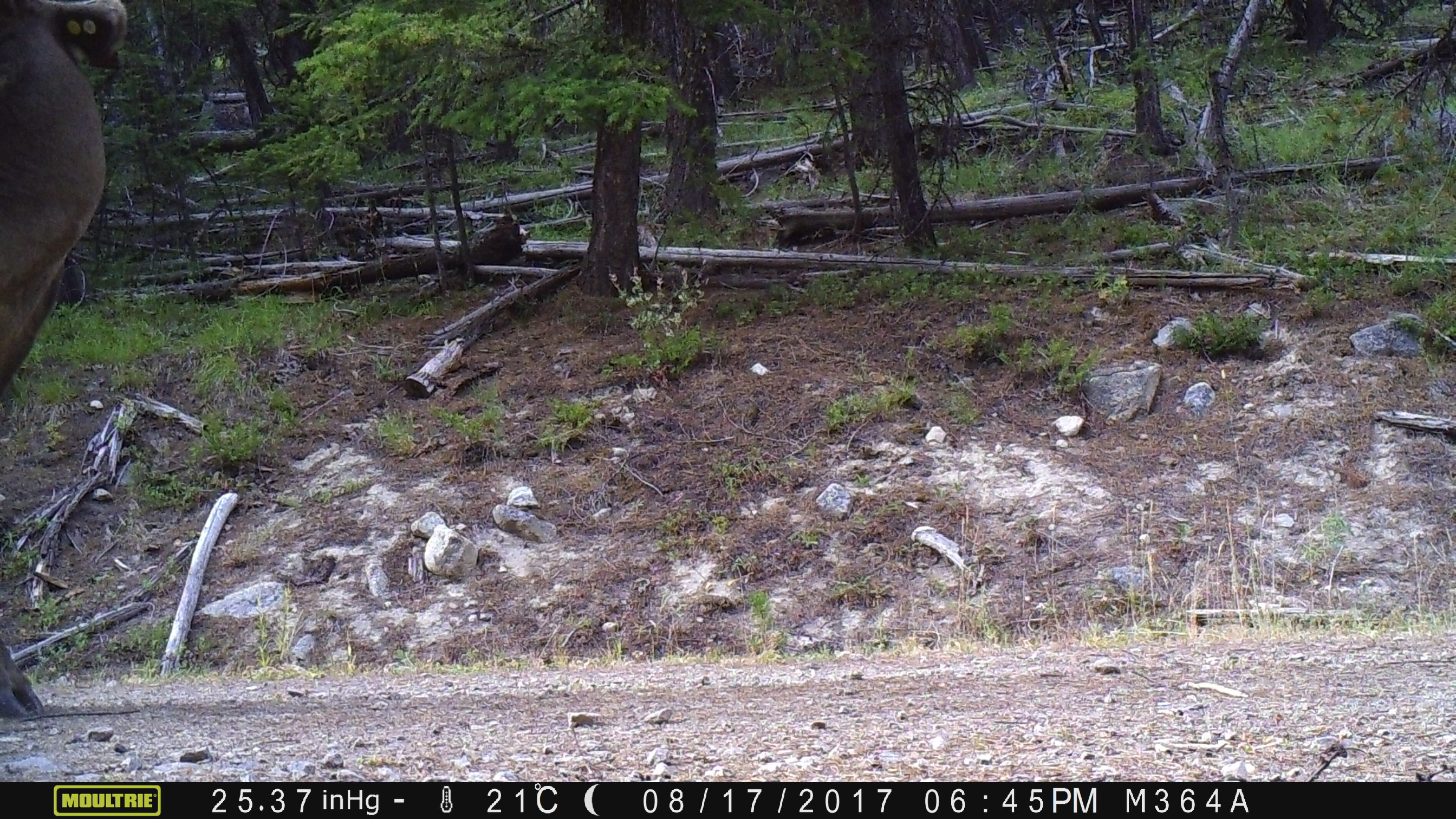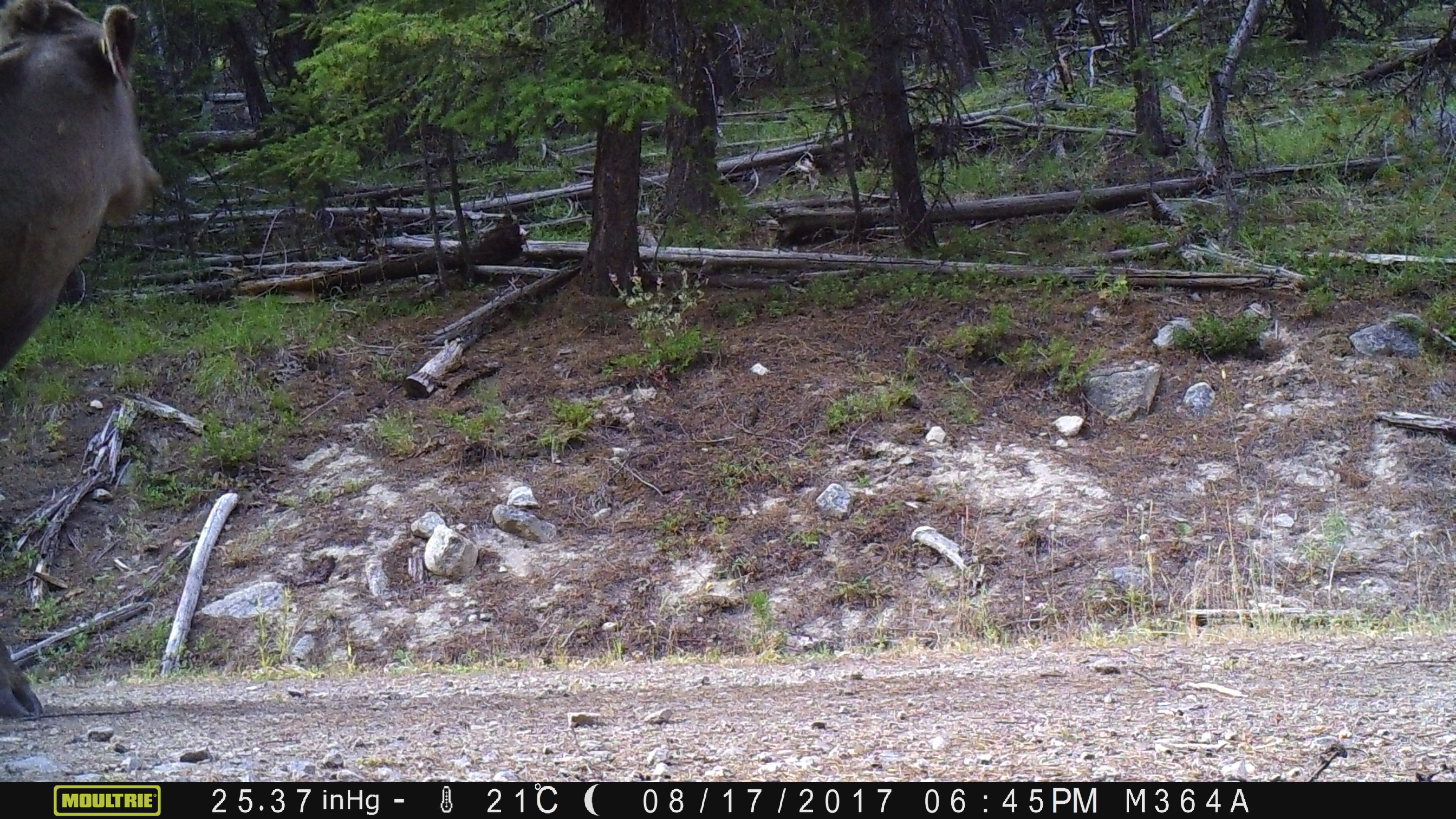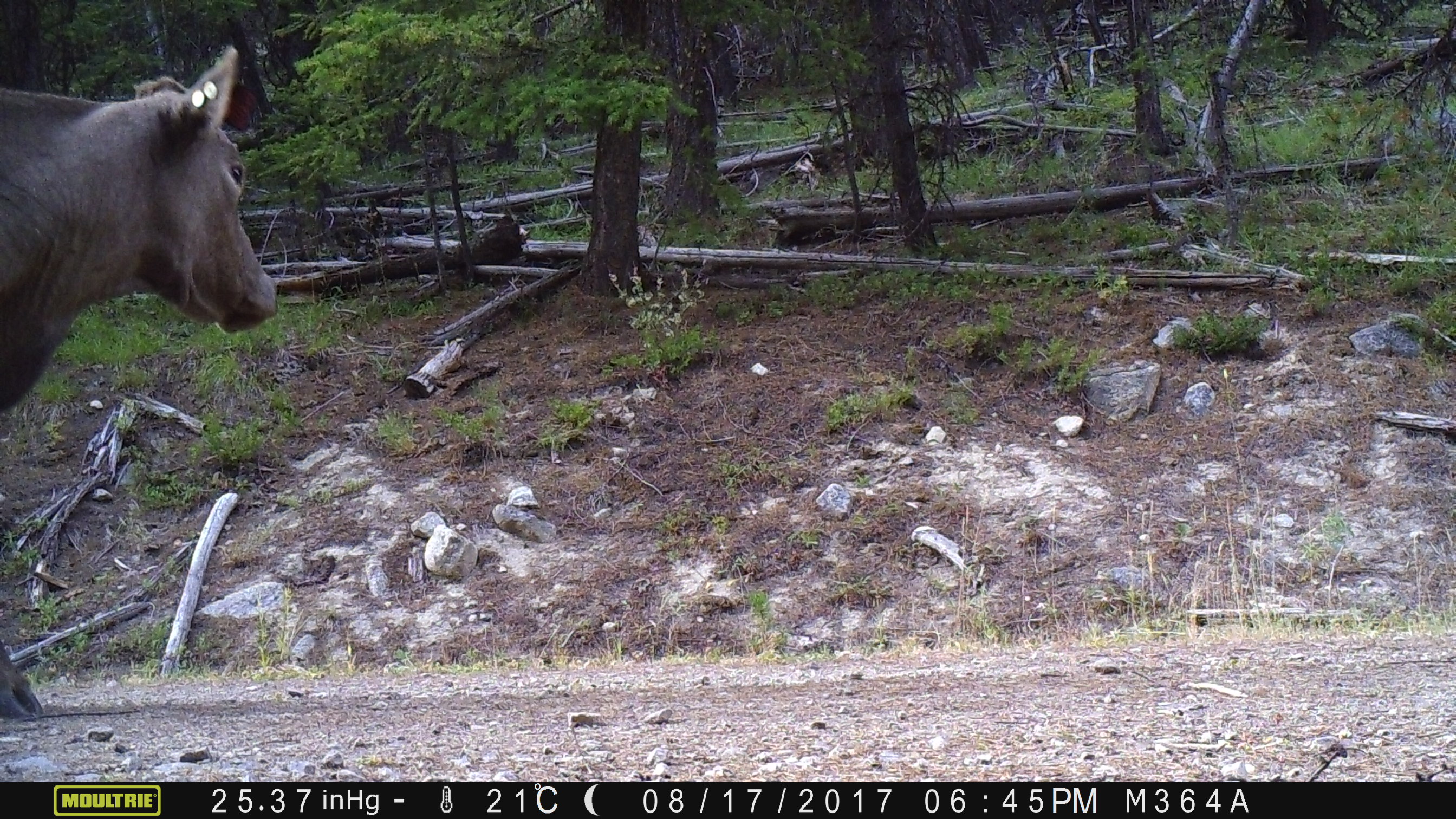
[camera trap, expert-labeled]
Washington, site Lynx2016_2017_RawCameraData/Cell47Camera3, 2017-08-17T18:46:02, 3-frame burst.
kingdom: Animalia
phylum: Chordata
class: Mammalia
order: Artiodactyla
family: Bovidae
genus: Bos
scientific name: Bos taurus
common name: domestic cattle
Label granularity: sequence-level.